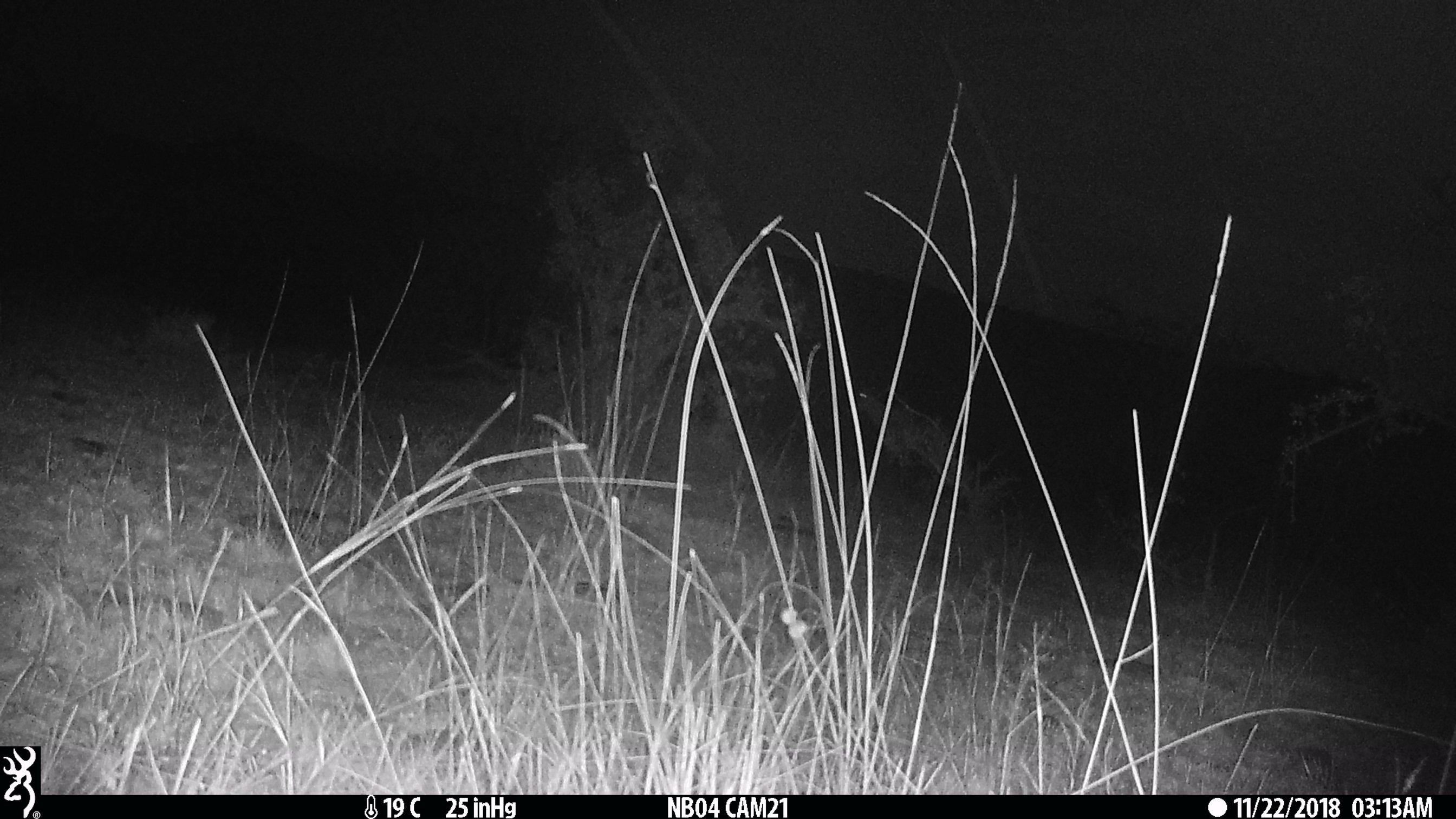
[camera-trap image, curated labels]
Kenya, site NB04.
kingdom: Animalia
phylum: Chordata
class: Mammalia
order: Artiodactyla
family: Bovidae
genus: Damaliscus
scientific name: Damaliscus lunatus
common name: topi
Topi (Damaliscus lunatus).